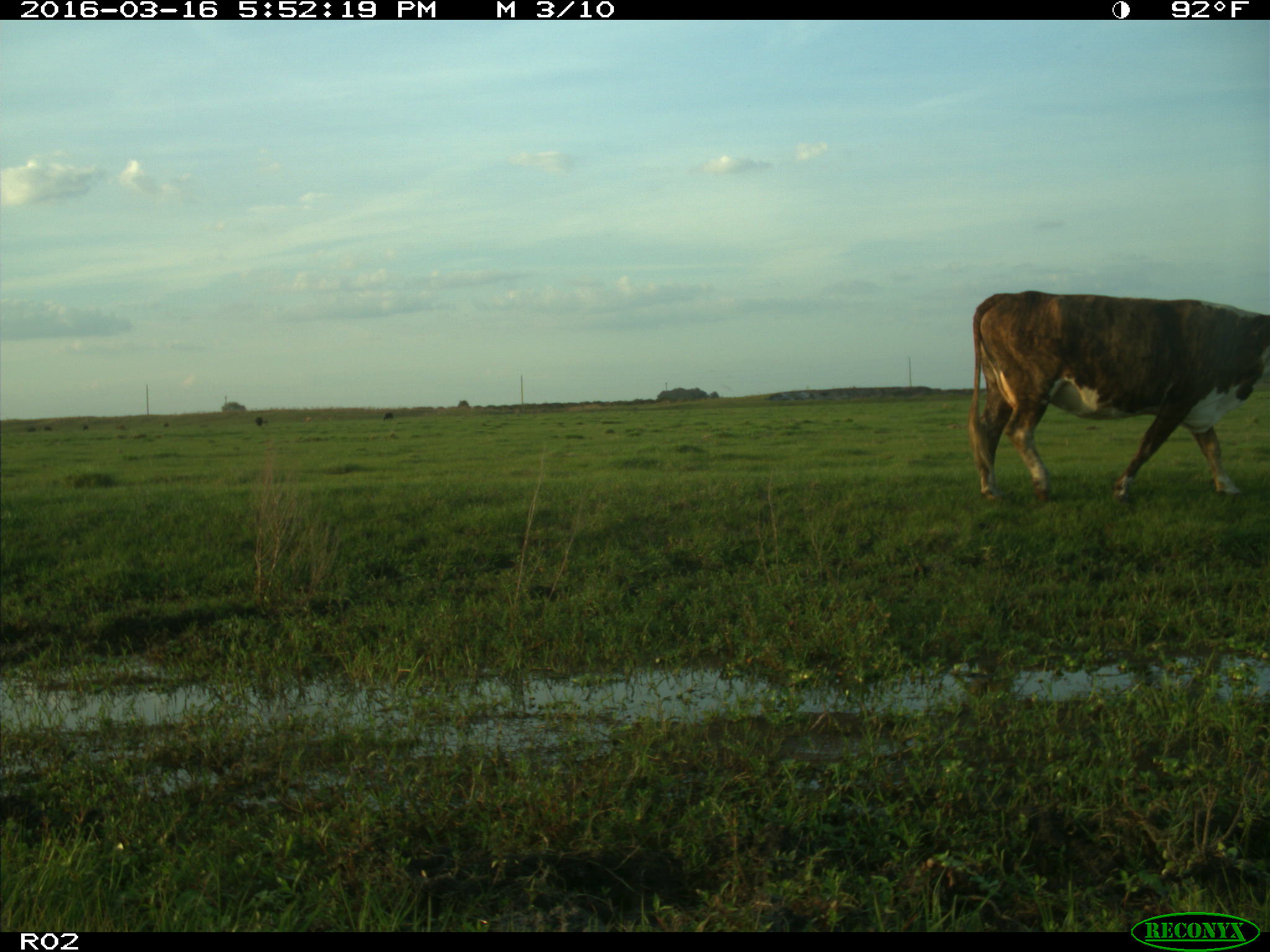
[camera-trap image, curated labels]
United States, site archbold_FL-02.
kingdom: Animalia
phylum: Chordata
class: Mammalia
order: Artiodactyla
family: Bovidae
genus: Bos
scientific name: Bos taurus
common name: domestic cow